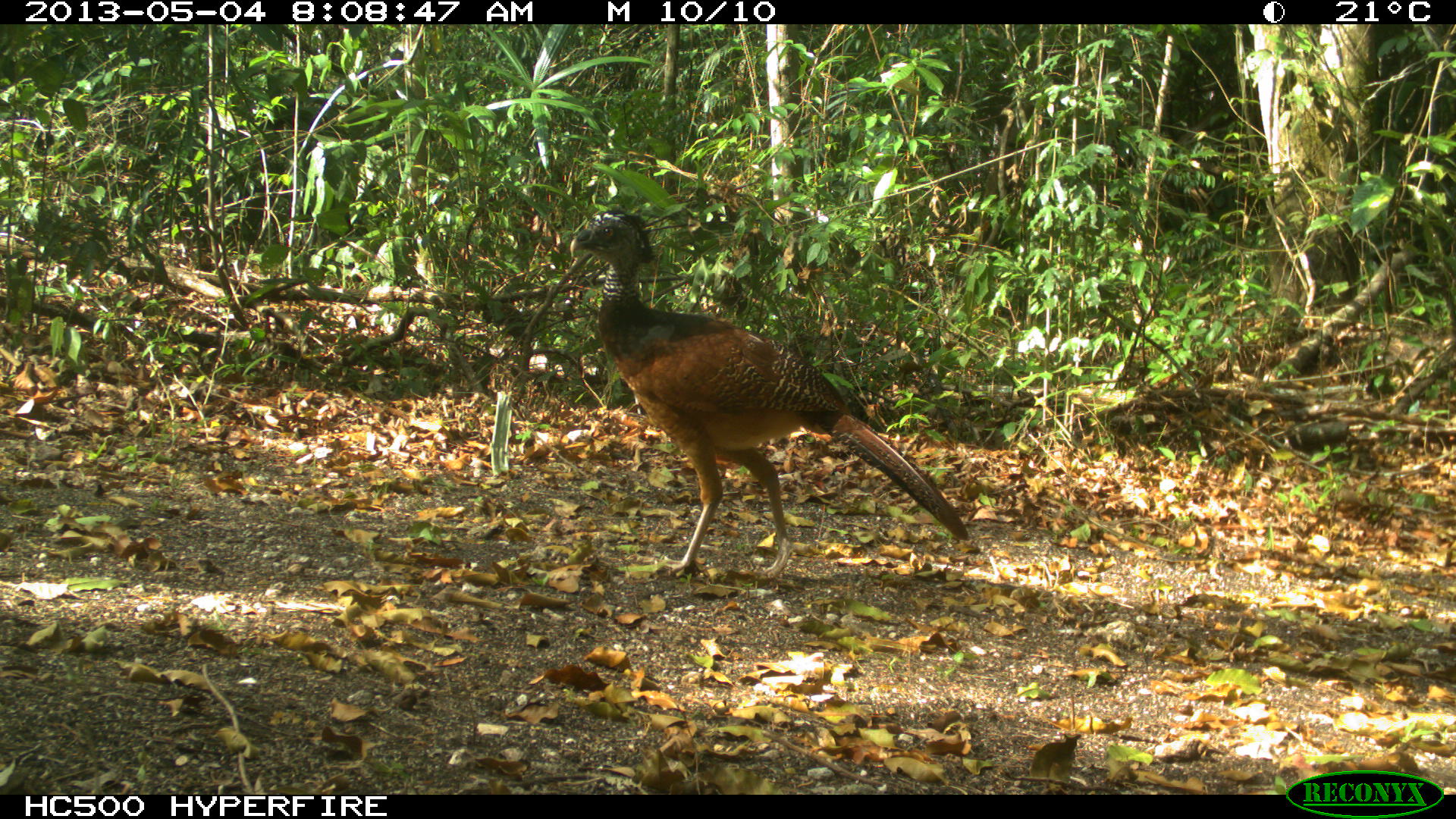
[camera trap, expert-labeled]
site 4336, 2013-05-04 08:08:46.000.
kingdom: Animalia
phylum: Chordata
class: Aves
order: Galliformes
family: Cracidae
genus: Crax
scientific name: Crax rubra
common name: great curassow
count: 1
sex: female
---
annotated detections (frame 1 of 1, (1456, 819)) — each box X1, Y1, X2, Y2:
crax rubra: 565, 200, 970, 579